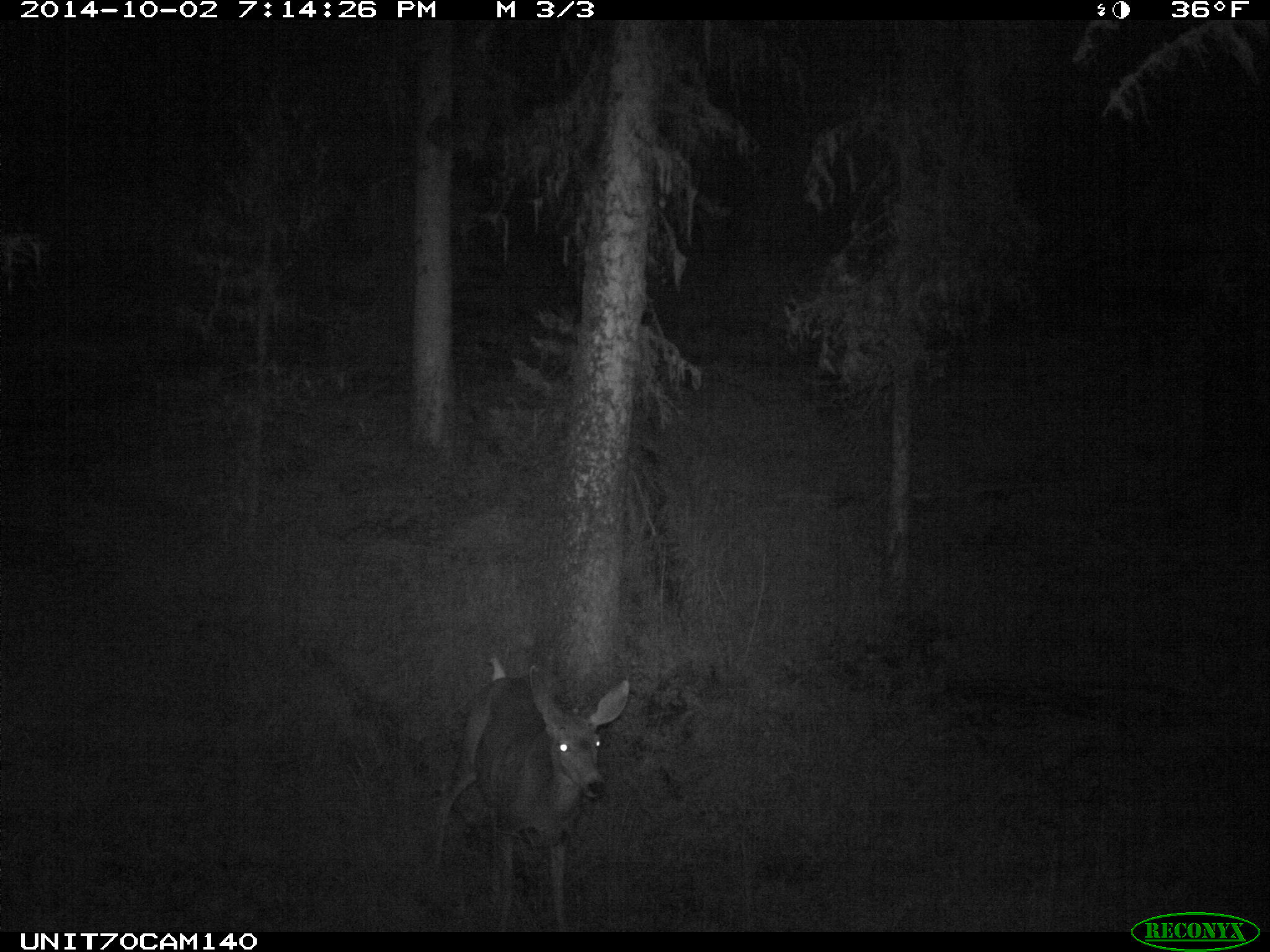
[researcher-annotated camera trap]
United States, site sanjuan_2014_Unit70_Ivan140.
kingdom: Animalia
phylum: Chordata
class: Mammalia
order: Artiodactyla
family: Cervidae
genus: Odocoileus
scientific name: Odocoileus hemionus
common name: mule deer